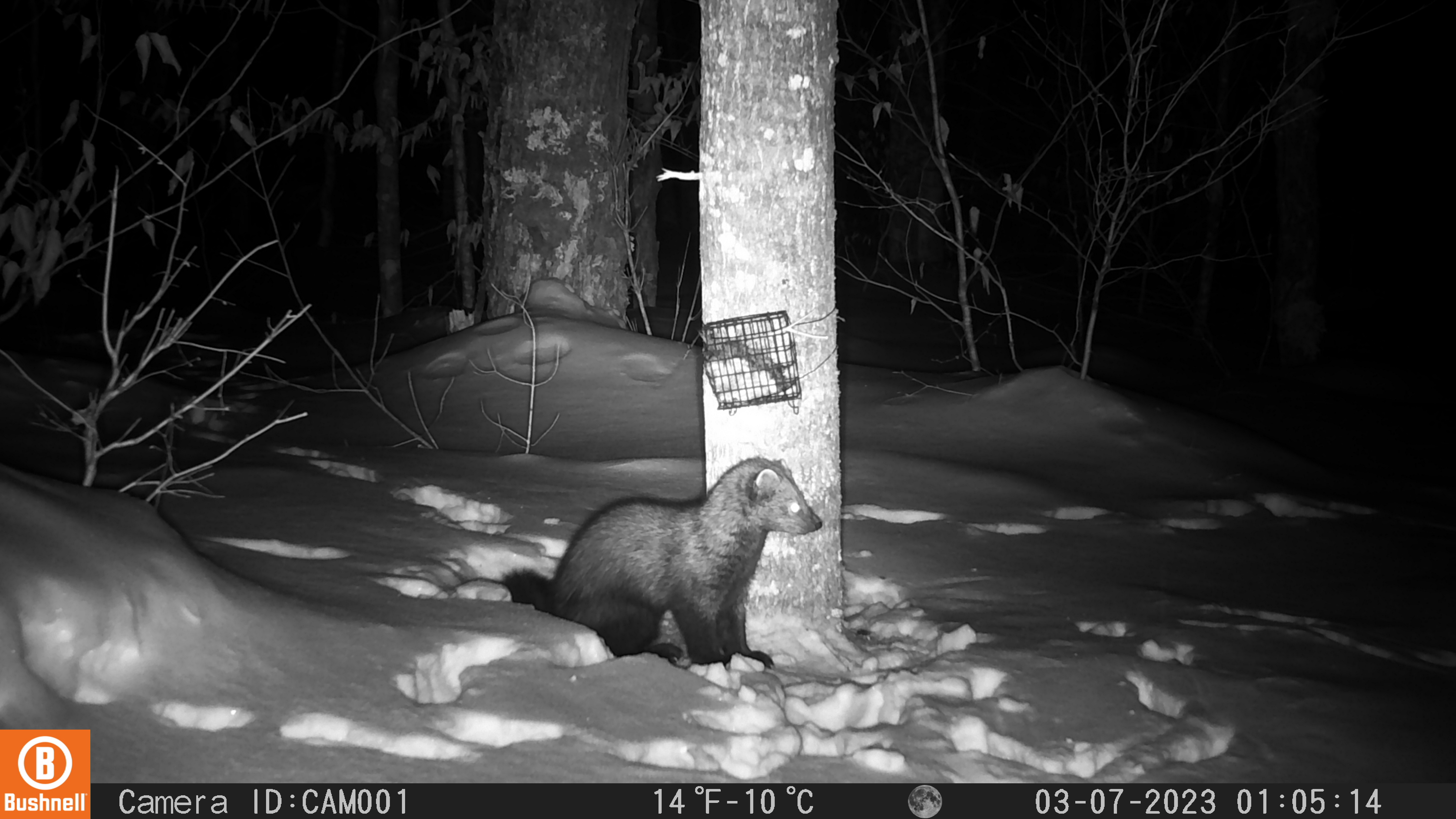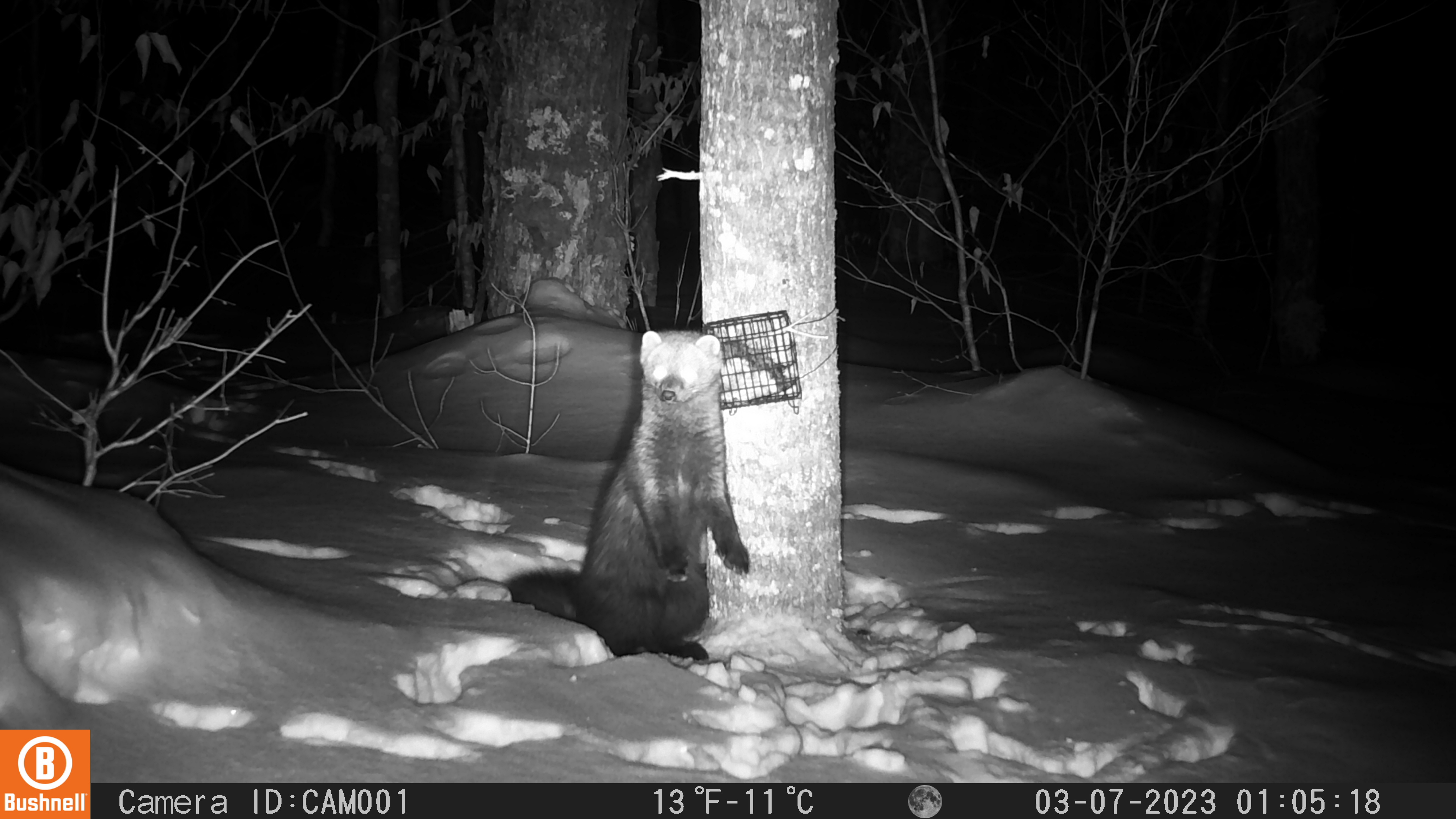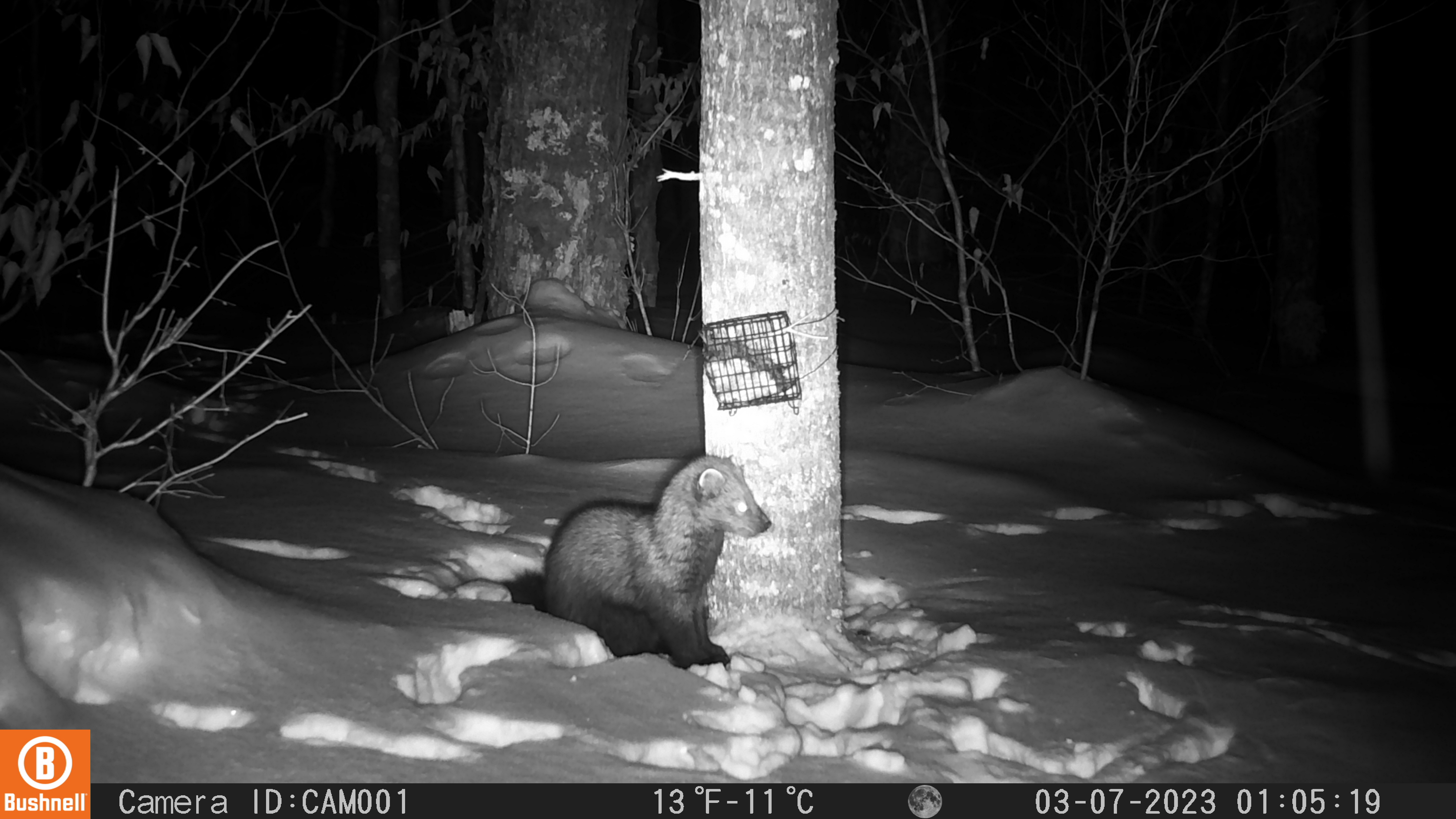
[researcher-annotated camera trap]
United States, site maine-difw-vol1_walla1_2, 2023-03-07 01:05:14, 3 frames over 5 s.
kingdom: Animalia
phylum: Chordata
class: Mammalia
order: Carnivora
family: Mustelidae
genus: Pekania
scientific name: Pekania pennanti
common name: fisher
Fisher (Pekania pennanti).